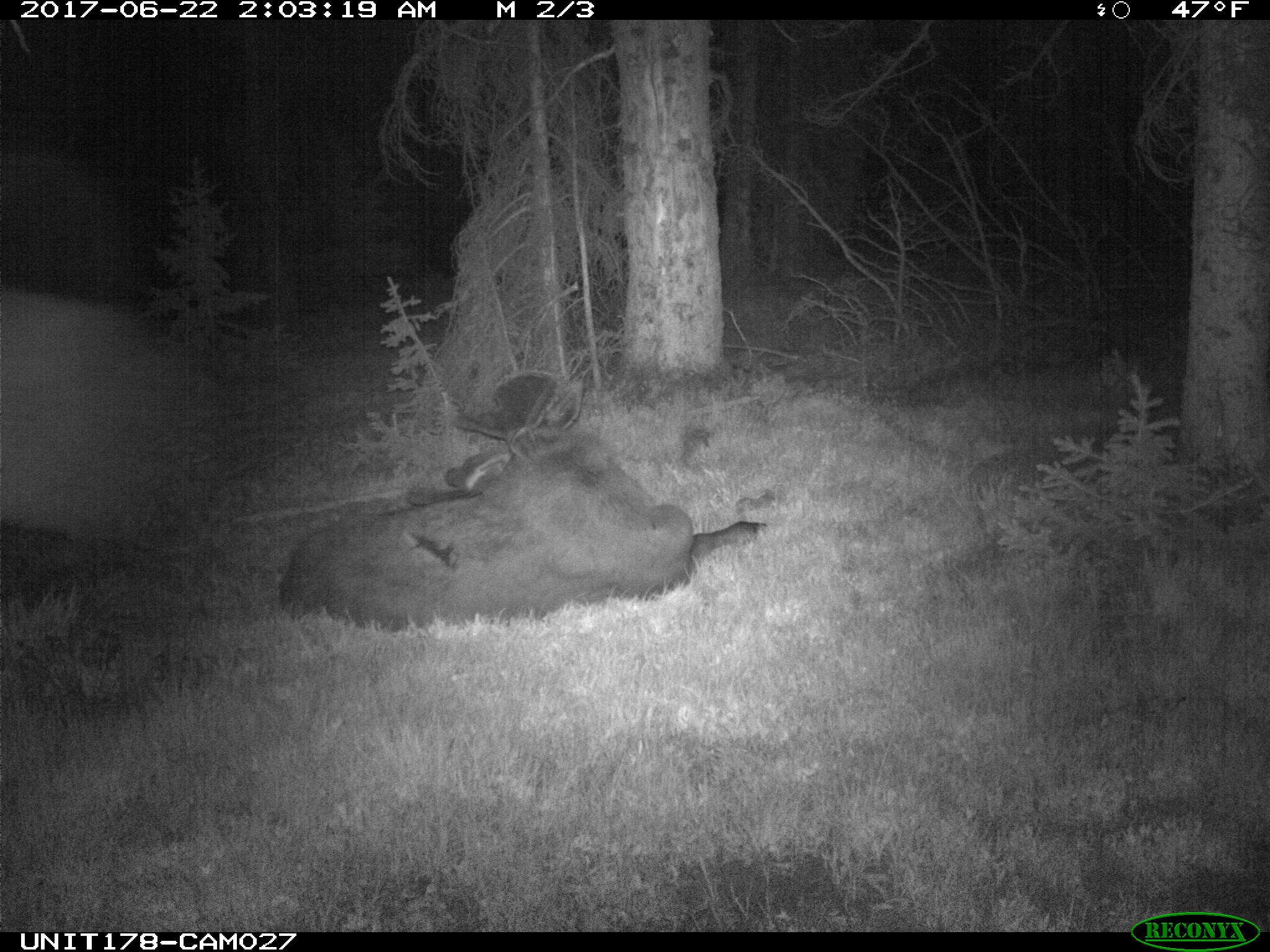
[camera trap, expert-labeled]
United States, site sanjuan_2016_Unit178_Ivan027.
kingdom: Animalia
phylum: Chordata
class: Mammalia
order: Artiodactyla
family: Cervidae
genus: Alces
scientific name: Alces alces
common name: moose